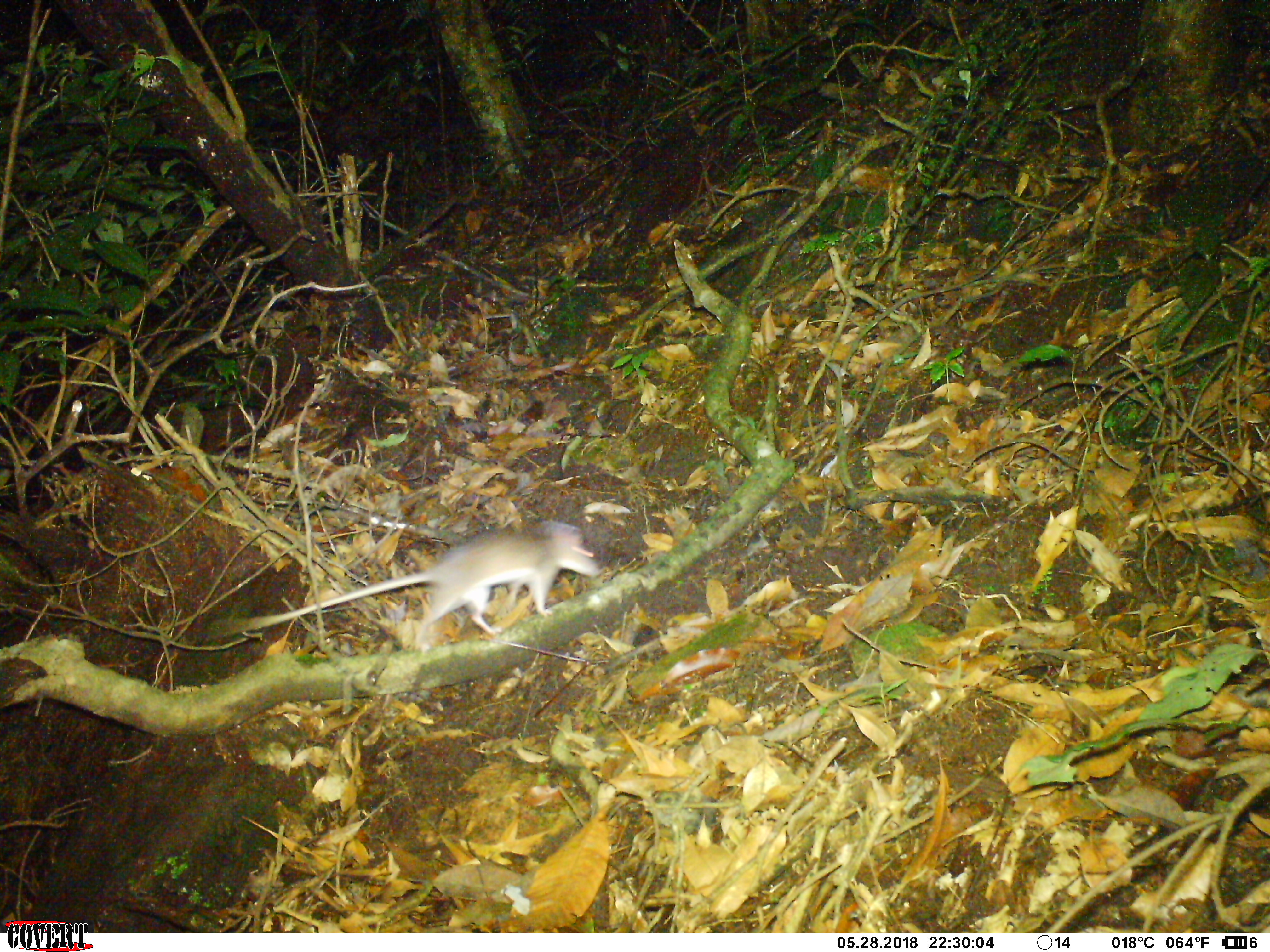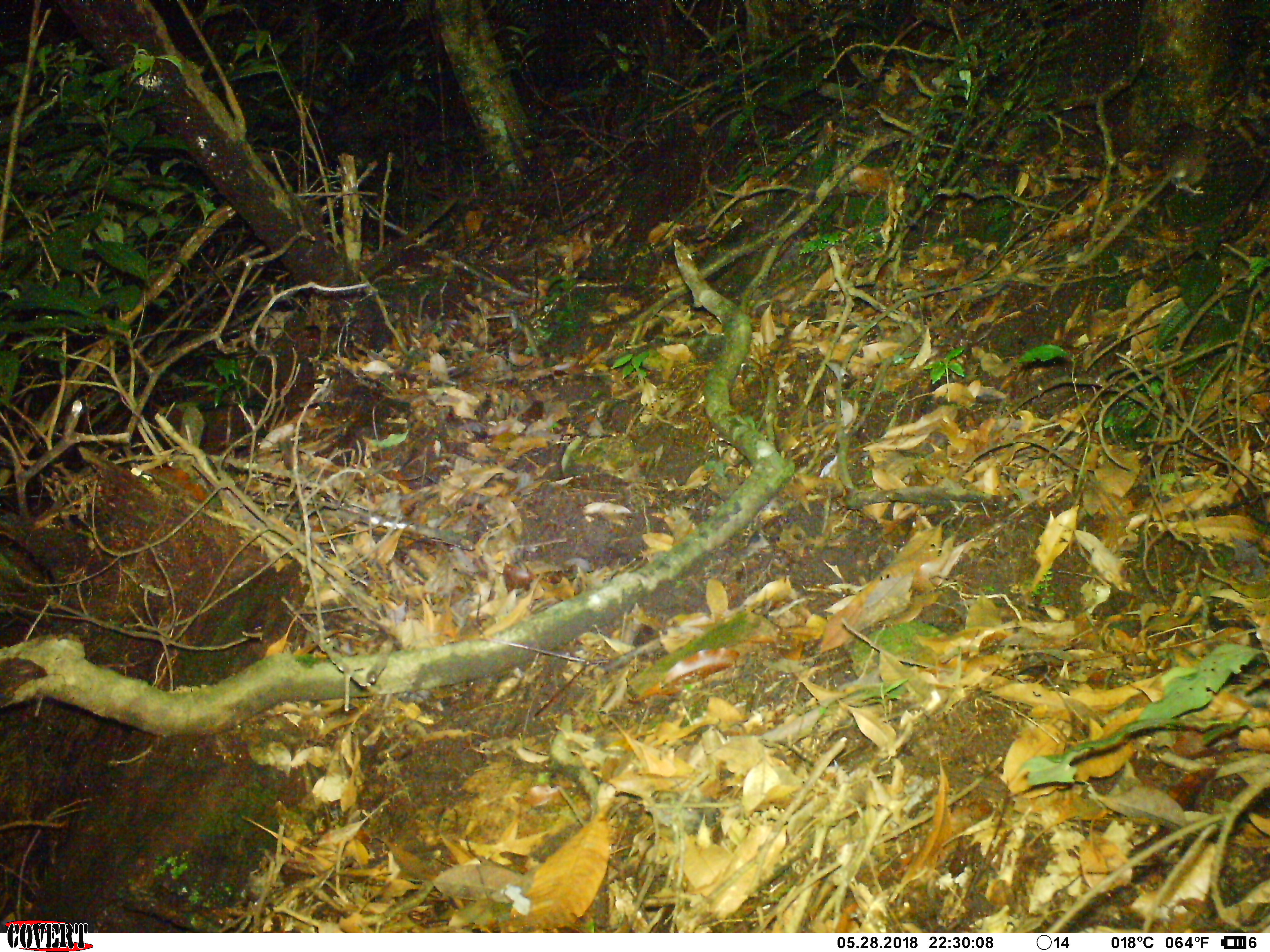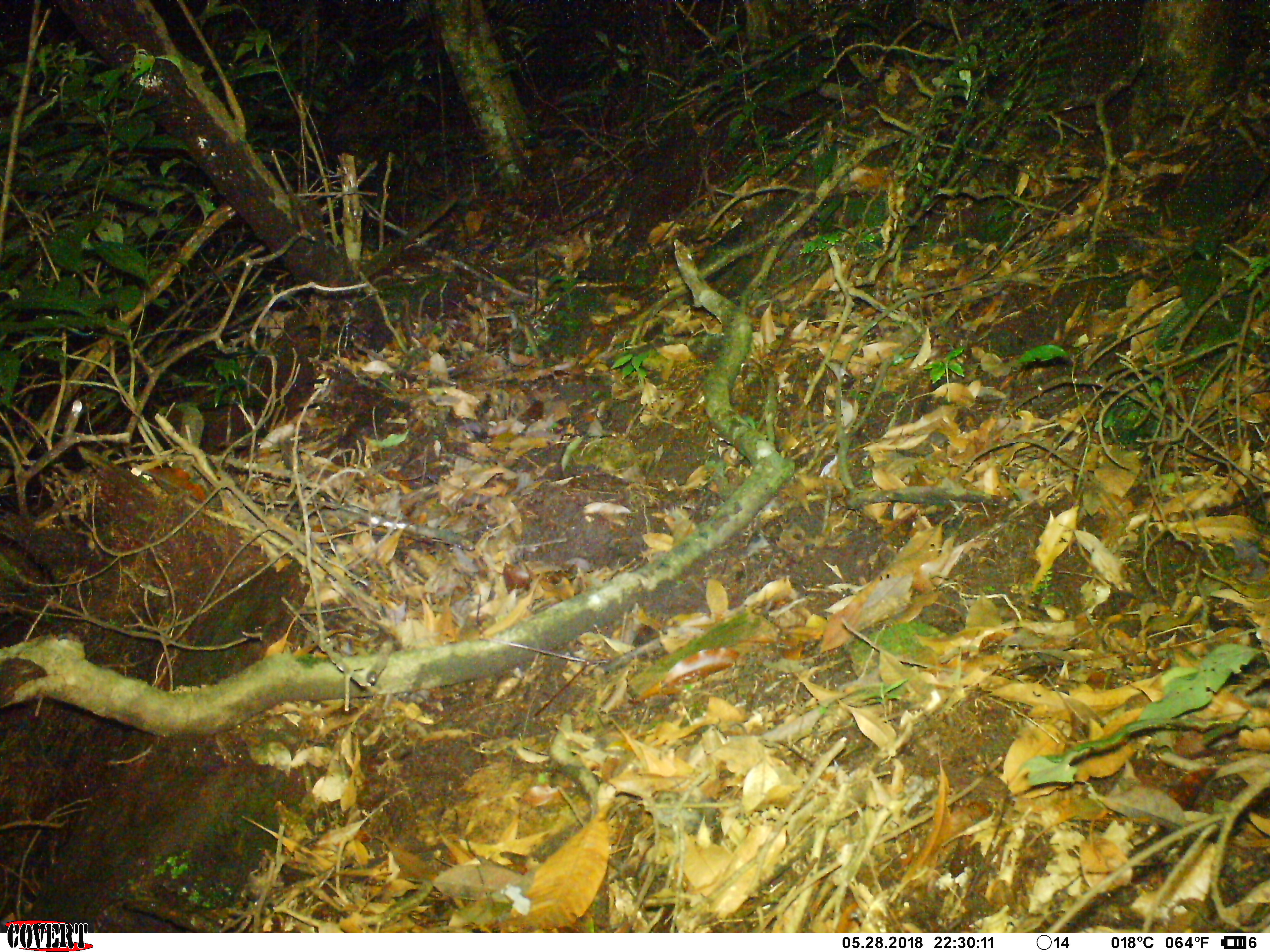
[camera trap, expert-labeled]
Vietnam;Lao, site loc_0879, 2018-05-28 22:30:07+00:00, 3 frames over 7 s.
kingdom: Animalia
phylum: Chordata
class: Mammalia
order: Rodentia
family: Muridae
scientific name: Muridae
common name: old-world mice and rats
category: unidentified murid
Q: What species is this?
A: Unidentified murid (old-world mice and rats) (Muridae).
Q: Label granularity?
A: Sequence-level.